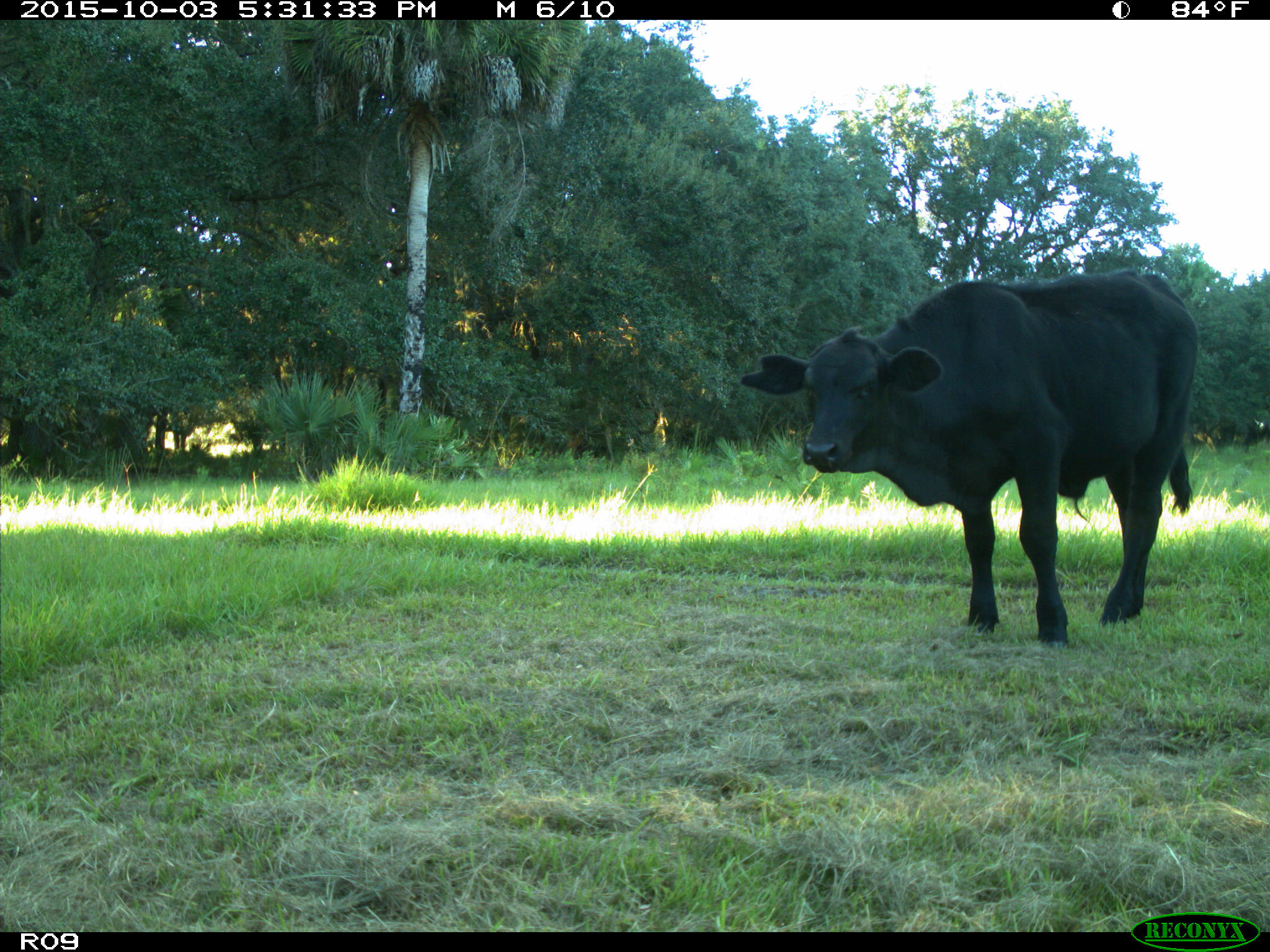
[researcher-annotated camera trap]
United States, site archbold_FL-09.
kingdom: Animalia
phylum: Chordata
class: Mammalia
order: Artiodactyla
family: Bovidae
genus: Bos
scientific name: Bos taurus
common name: domestic cow